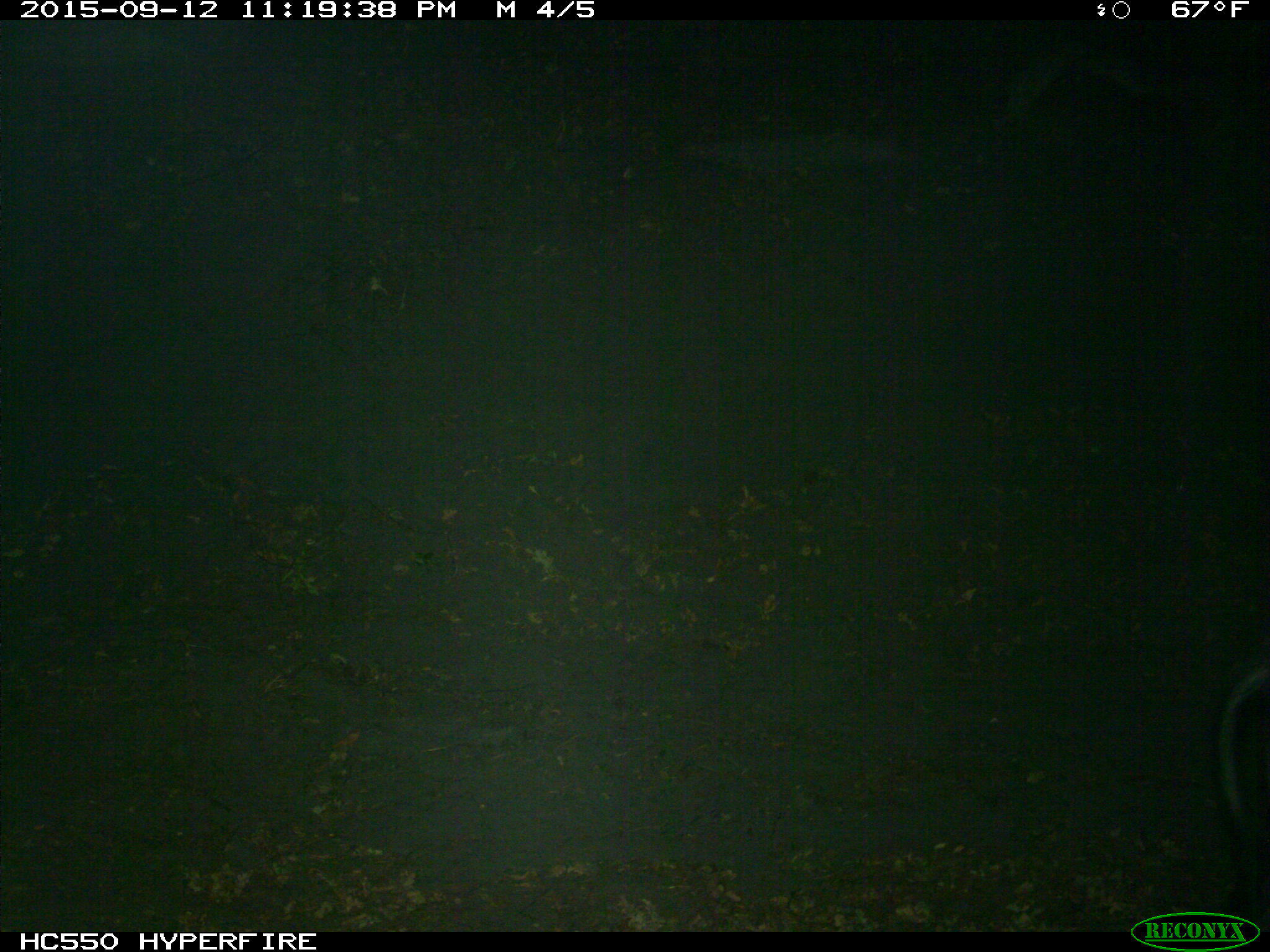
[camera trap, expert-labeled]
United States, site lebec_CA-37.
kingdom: Animalia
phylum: Chordata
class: Mammalia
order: Artiodactyla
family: Suidae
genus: Sus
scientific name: Sus scrofa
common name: wild boar